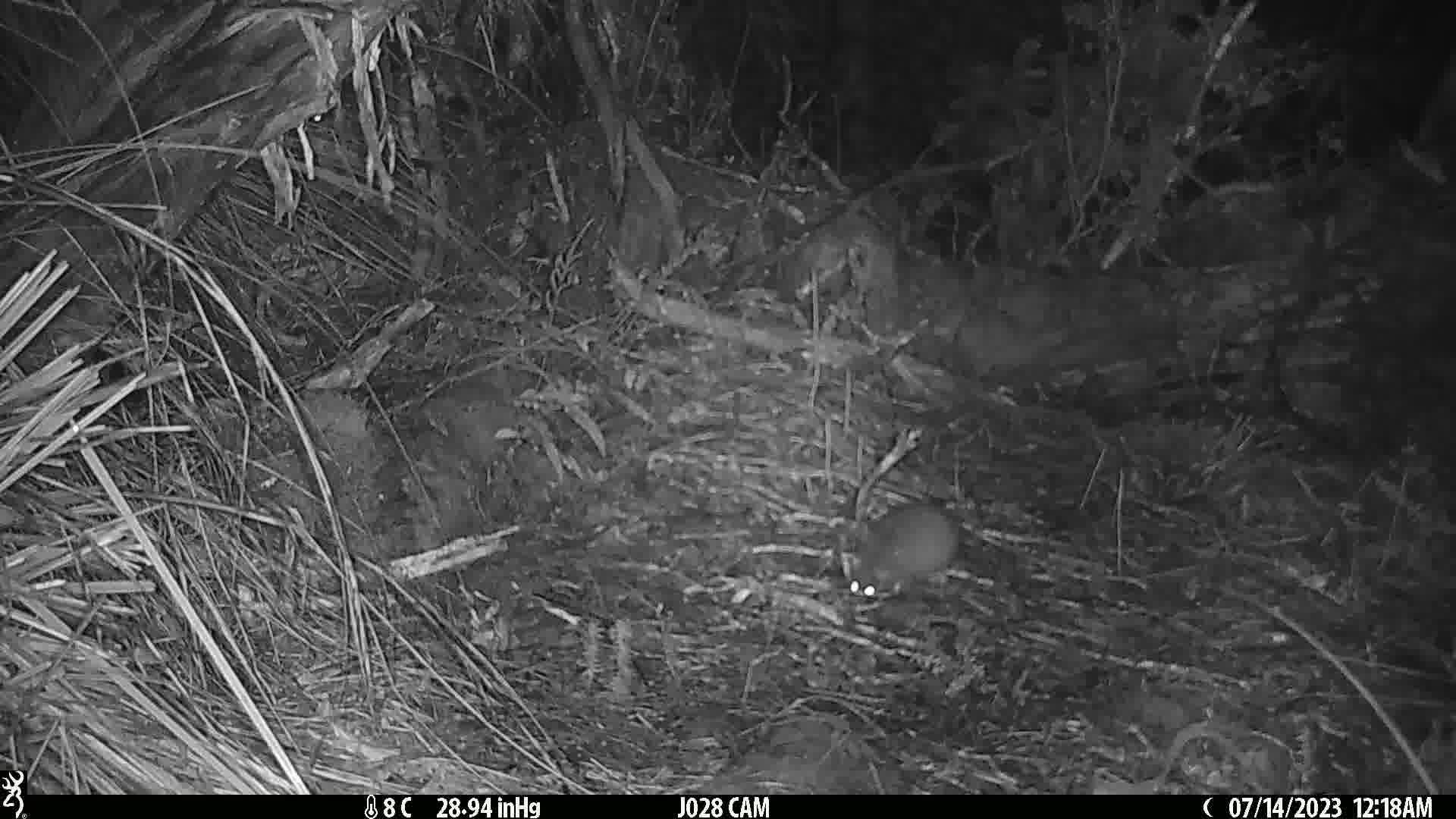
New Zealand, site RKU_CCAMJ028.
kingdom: Animalia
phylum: Chordata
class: Mammalia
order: Rodentia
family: Muridae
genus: Rattus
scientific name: Rattus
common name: rat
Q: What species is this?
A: Rat (Rattus).